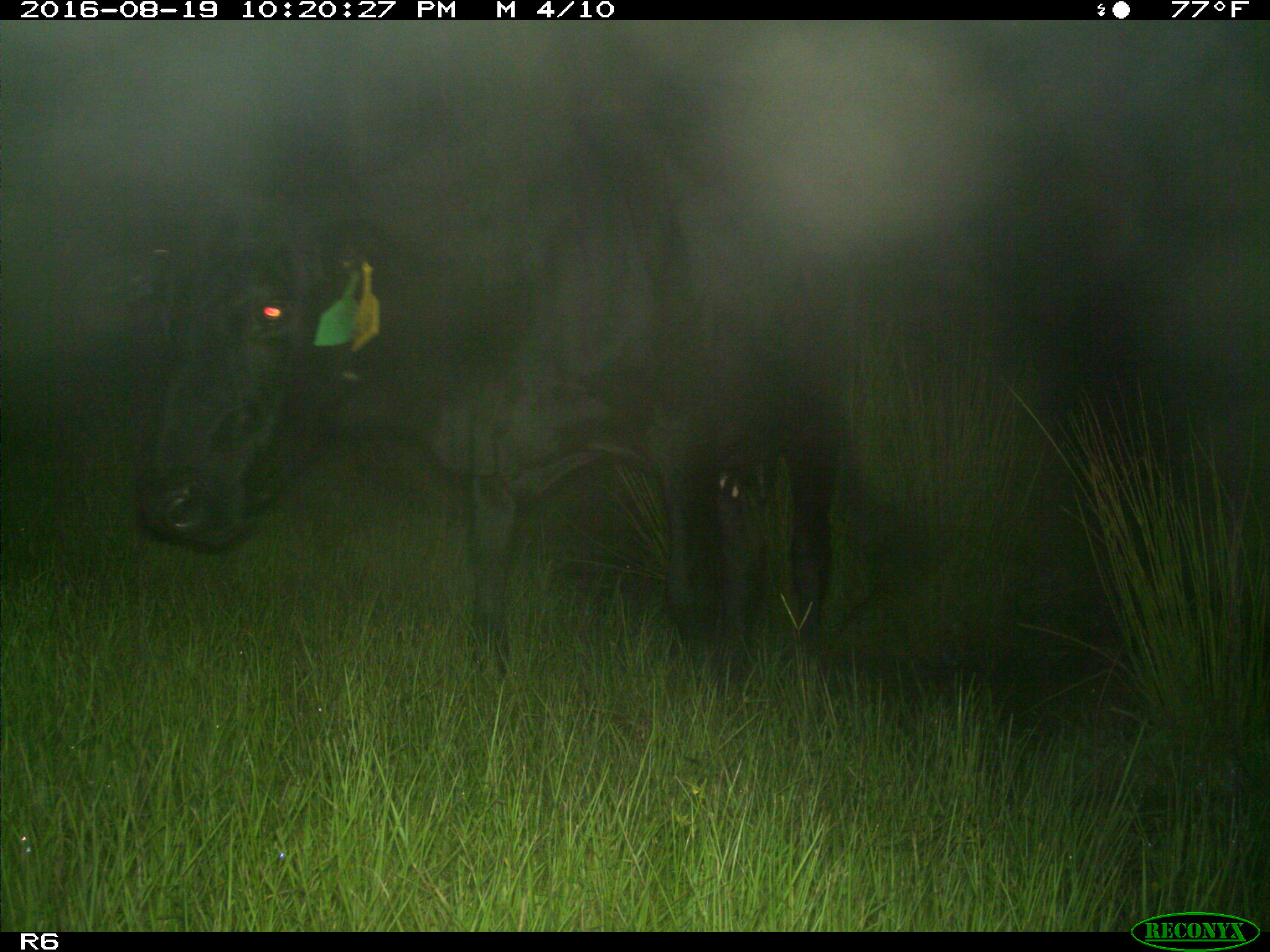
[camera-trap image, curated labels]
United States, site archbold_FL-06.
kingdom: Animalia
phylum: Chordata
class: Mammalia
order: Artiodactyla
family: Bovidae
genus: Bos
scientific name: Bos taurus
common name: domestic cow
Bos taurus (domestic cow).